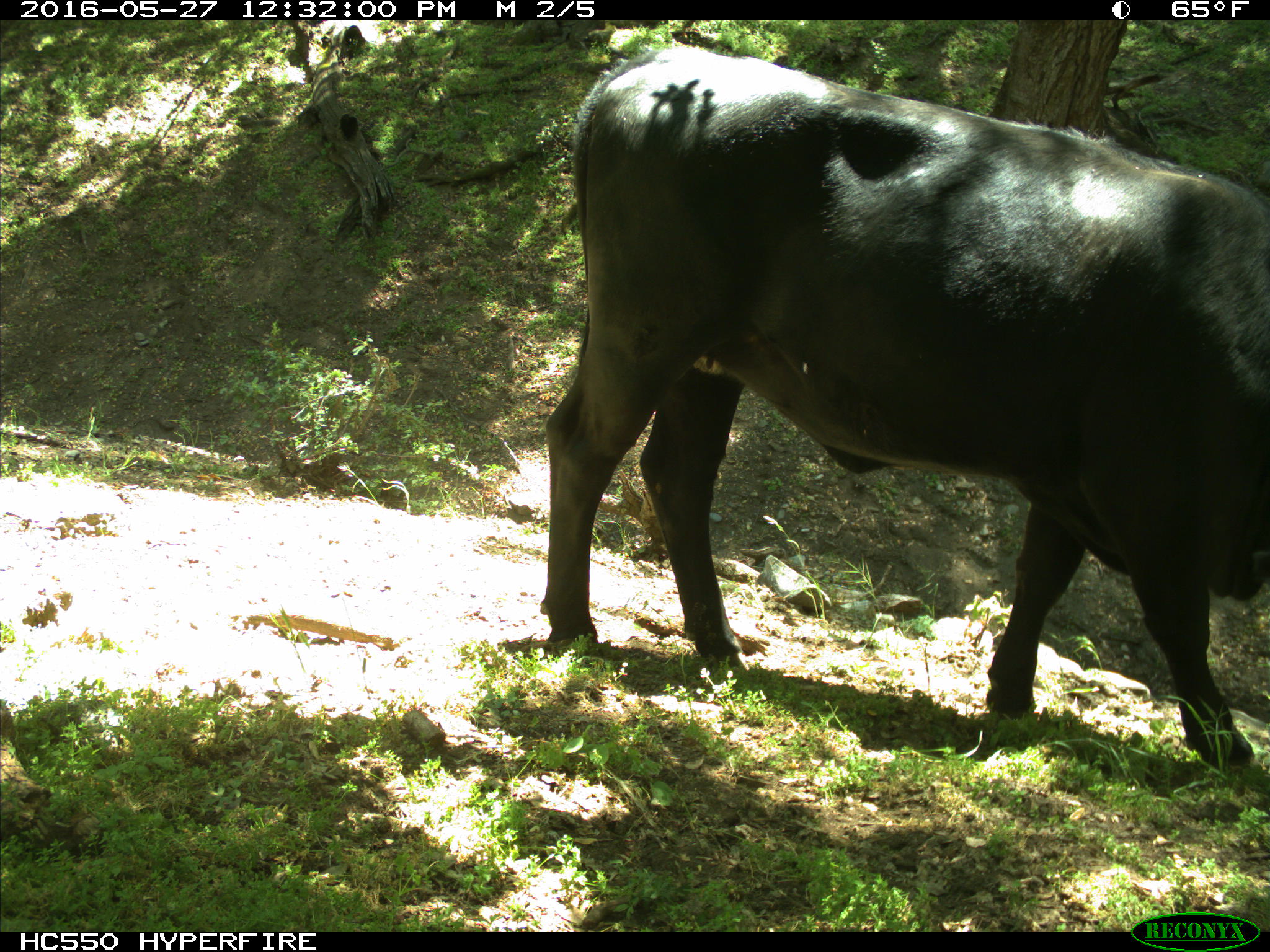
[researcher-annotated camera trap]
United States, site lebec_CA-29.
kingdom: Animalia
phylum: Chordata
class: Mammalia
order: Artiodactyla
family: Bovidae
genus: Bos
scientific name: Bos taurus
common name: domestic cow